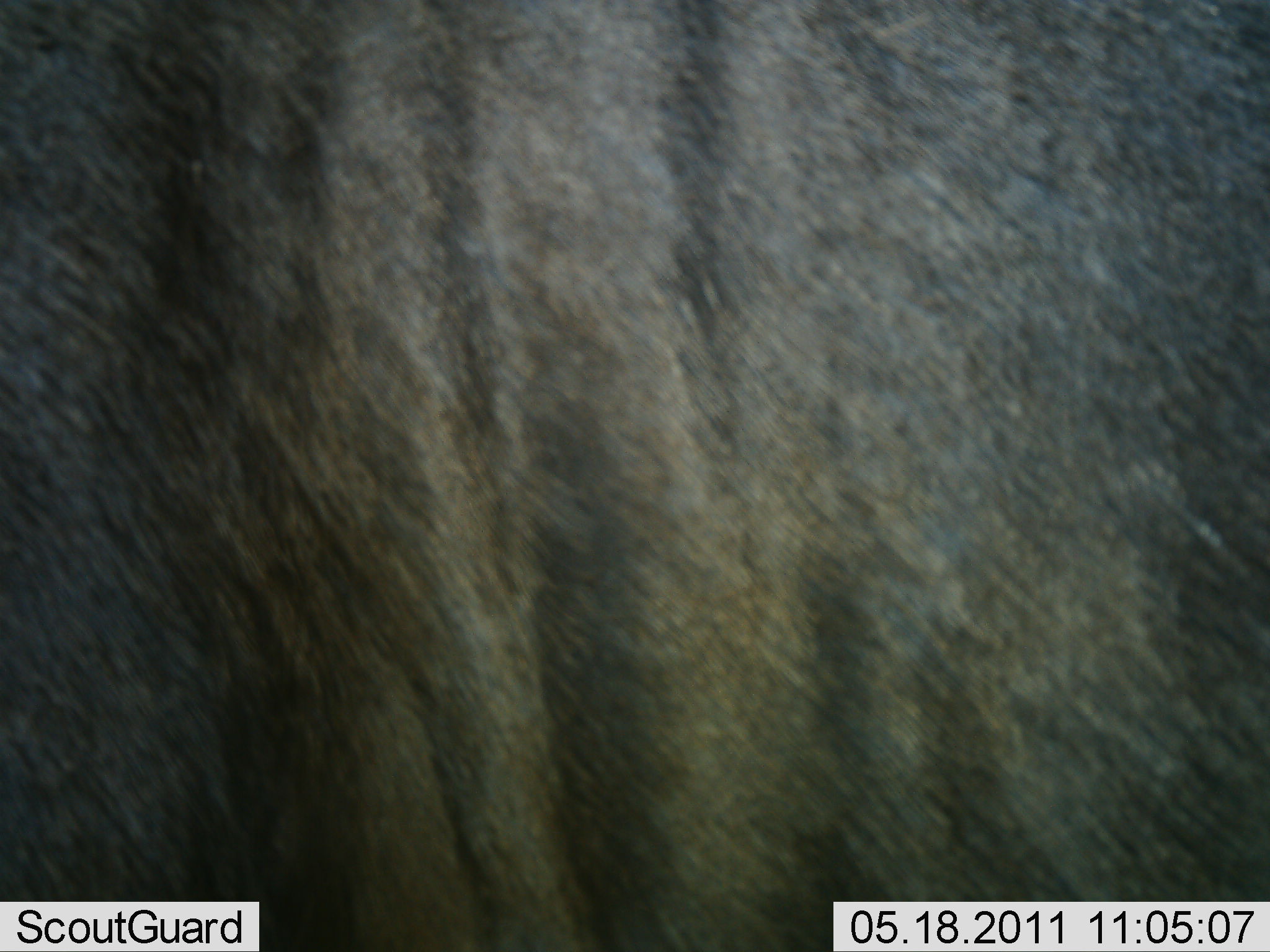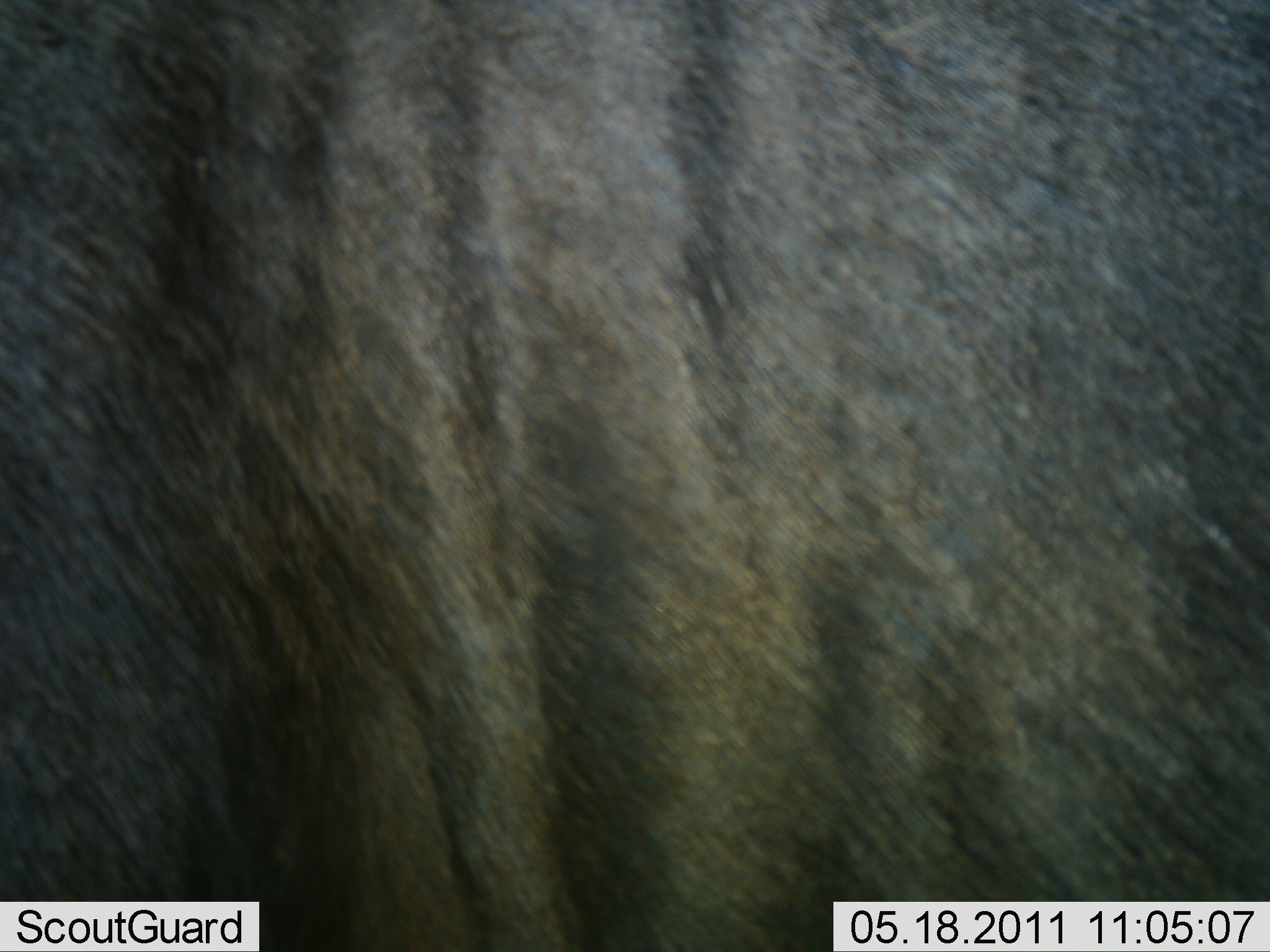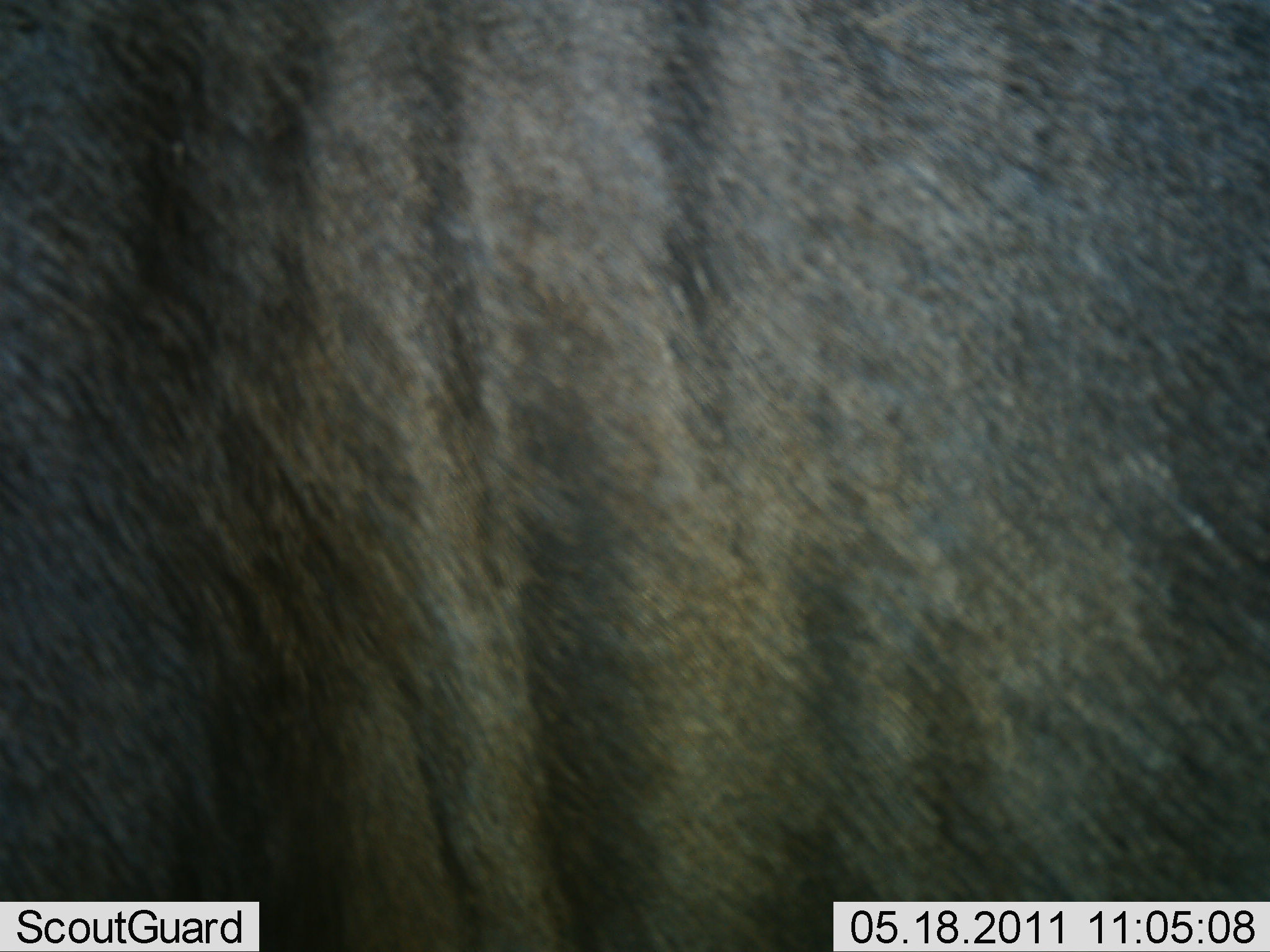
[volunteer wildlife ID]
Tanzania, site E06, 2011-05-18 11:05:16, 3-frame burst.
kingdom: Animalia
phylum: Chordata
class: Mammalia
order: Artiodactyla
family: Bovidae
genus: Connochaetes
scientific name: Connochaetes taurinus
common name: blue wildebeest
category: wildebeest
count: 1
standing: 89%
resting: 0%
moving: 11%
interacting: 0%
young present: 0%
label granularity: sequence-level